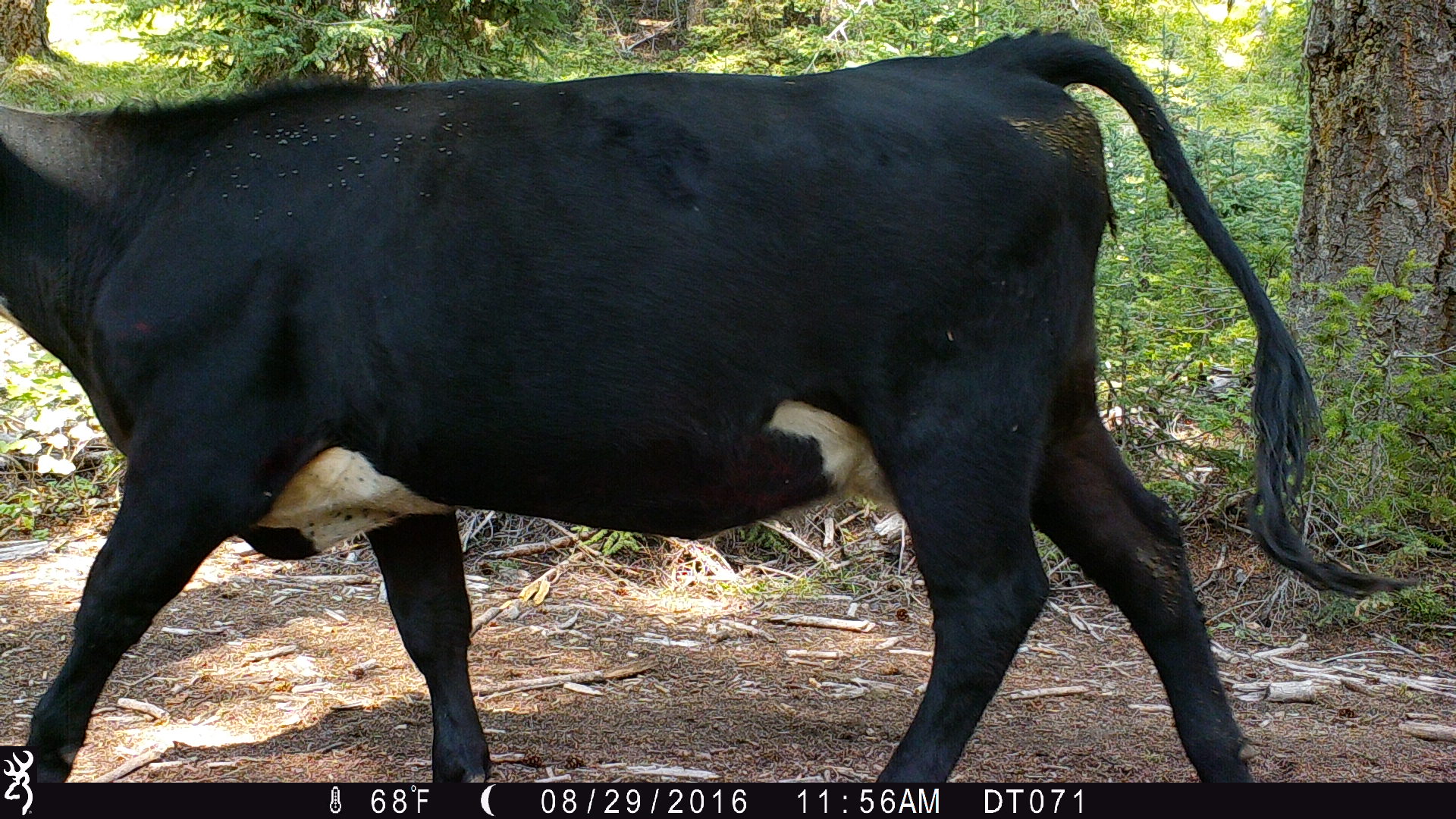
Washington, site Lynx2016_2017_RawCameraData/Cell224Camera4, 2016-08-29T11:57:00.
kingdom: Animalia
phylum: Chordata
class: Mammalia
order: Artiodactyla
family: Bovidae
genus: Bos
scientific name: Bos taurus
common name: domestic cattle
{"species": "domestic cattle (Bos taurus)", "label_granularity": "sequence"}